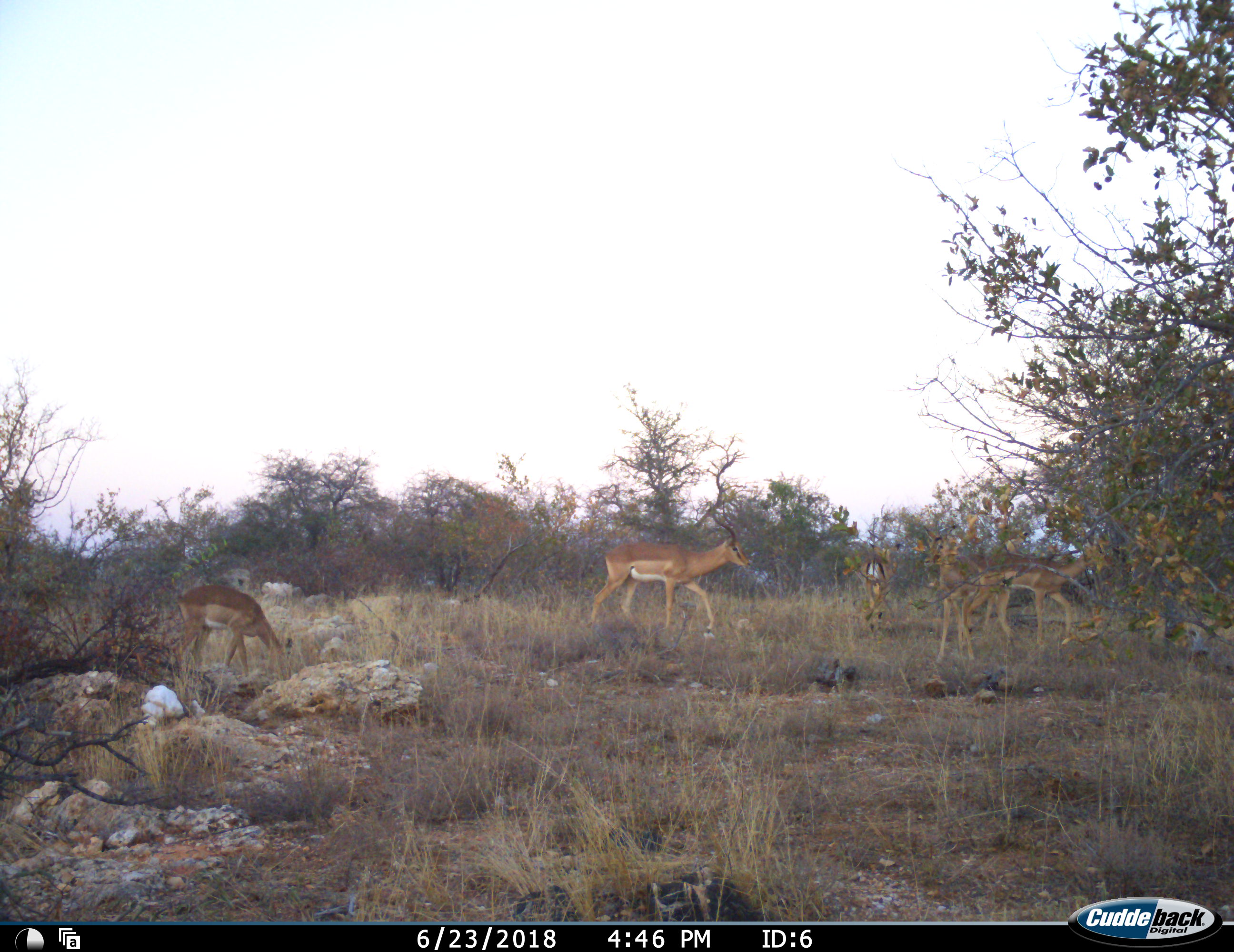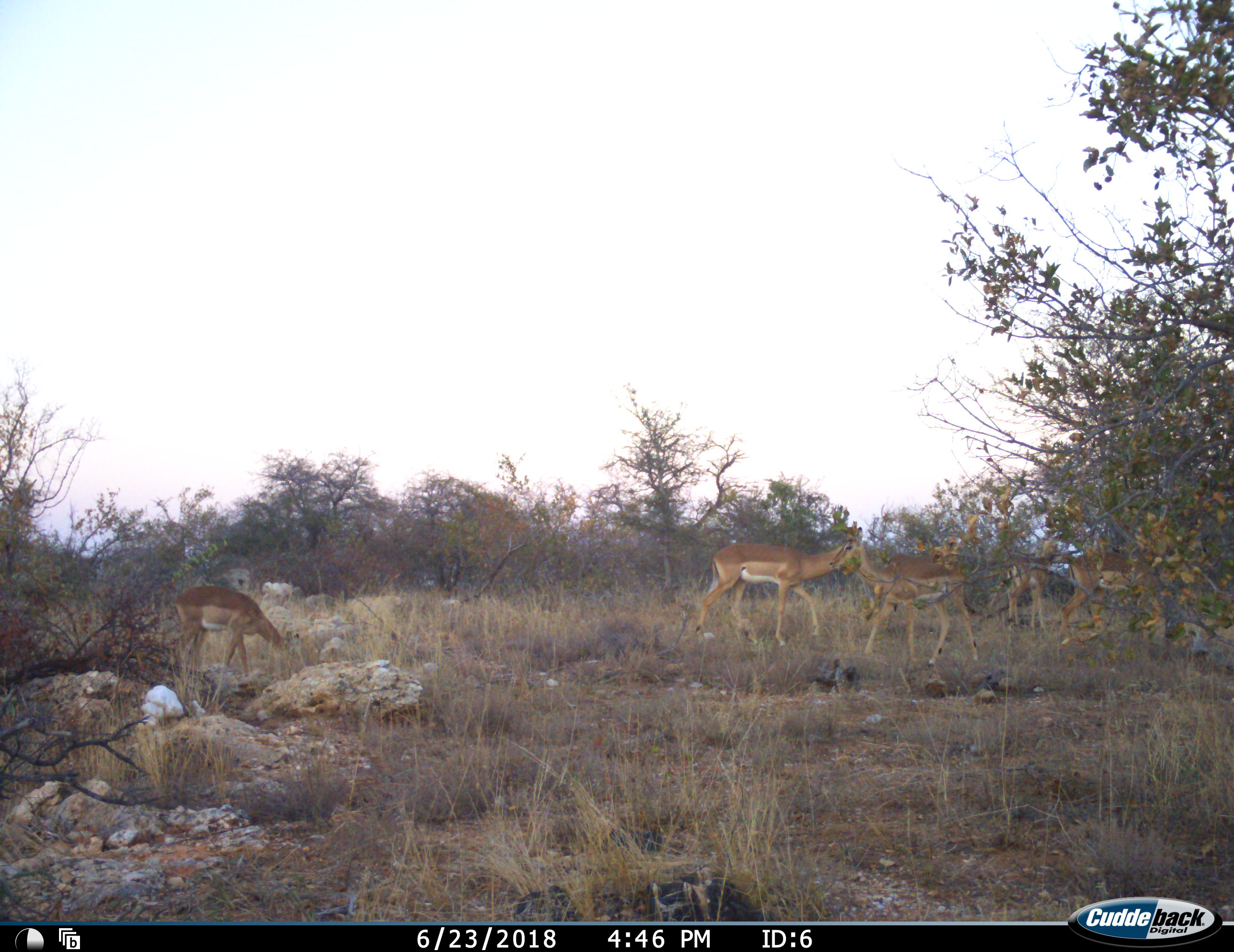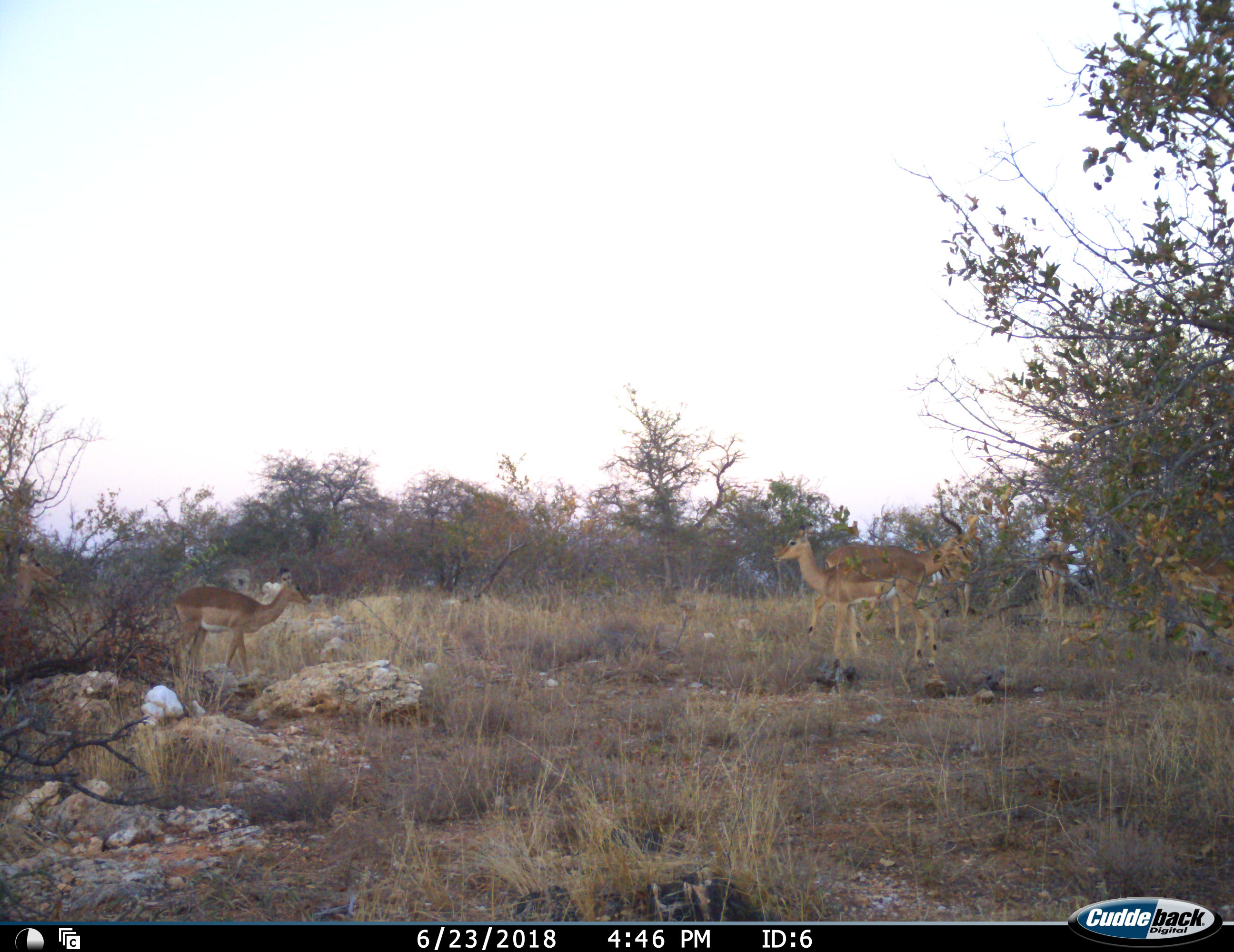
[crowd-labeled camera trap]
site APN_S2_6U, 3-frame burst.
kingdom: Animalia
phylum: Chordata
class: Mammalia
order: Artiodactyla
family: Bovidae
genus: Aepyceros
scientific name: Aepyceros melampus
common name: impala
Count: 6.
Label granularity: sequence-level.